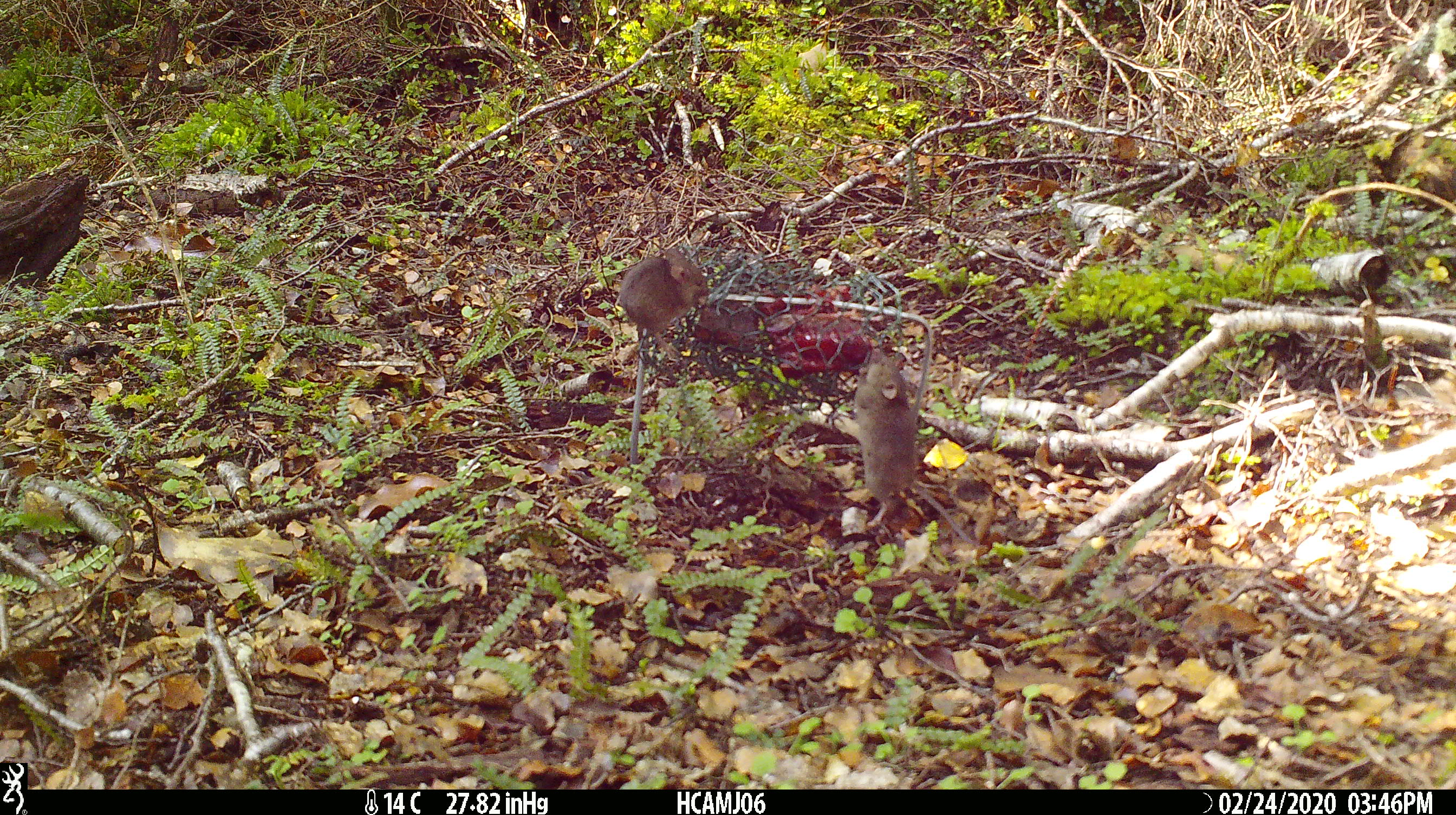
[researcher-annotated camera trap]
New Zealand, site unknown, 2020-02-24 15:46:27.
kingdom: Animalia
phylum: Chordata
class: Mammalia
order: Rodentia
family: Muridae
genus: Mus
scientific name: Mus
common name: mouse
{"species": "mouse (Mus)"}